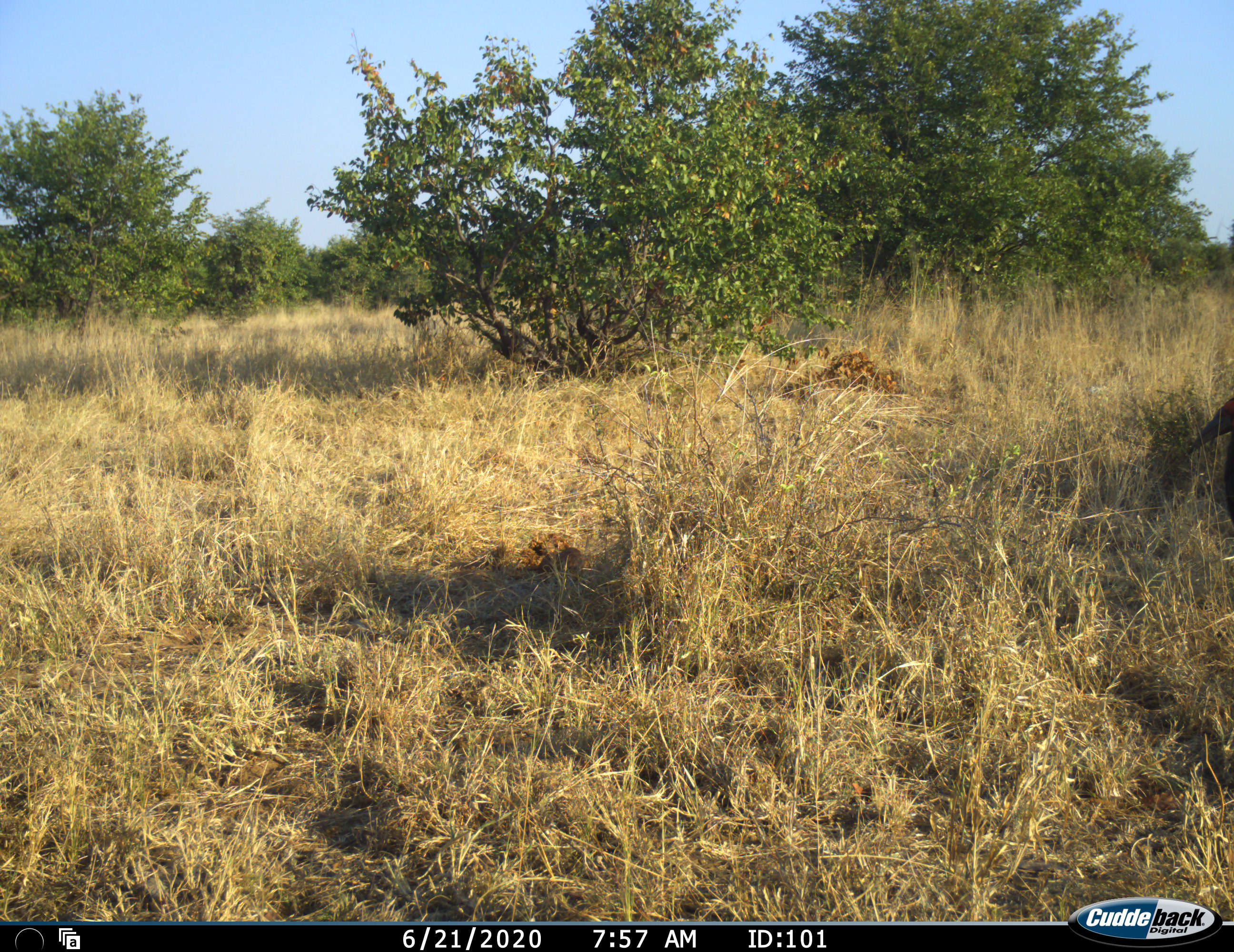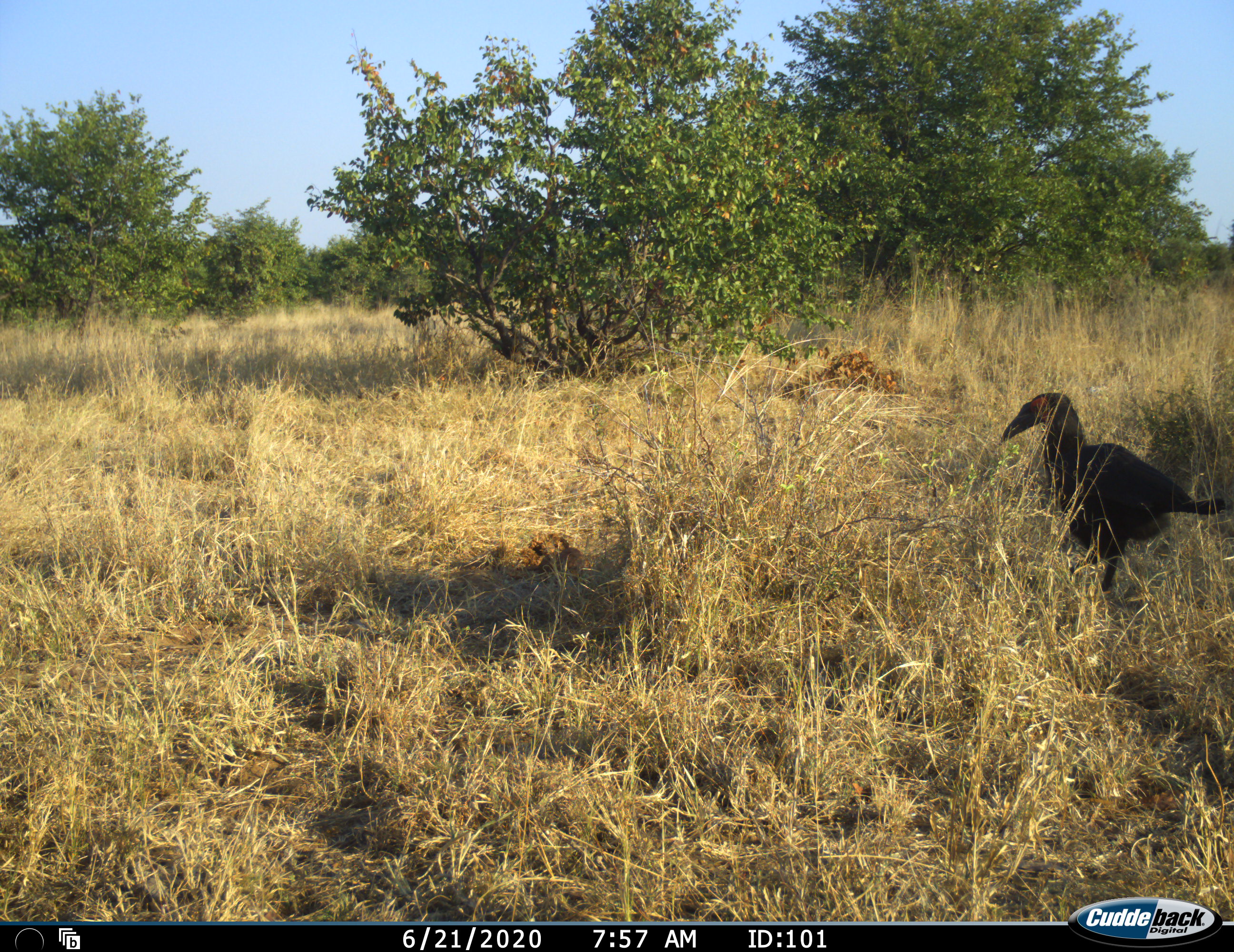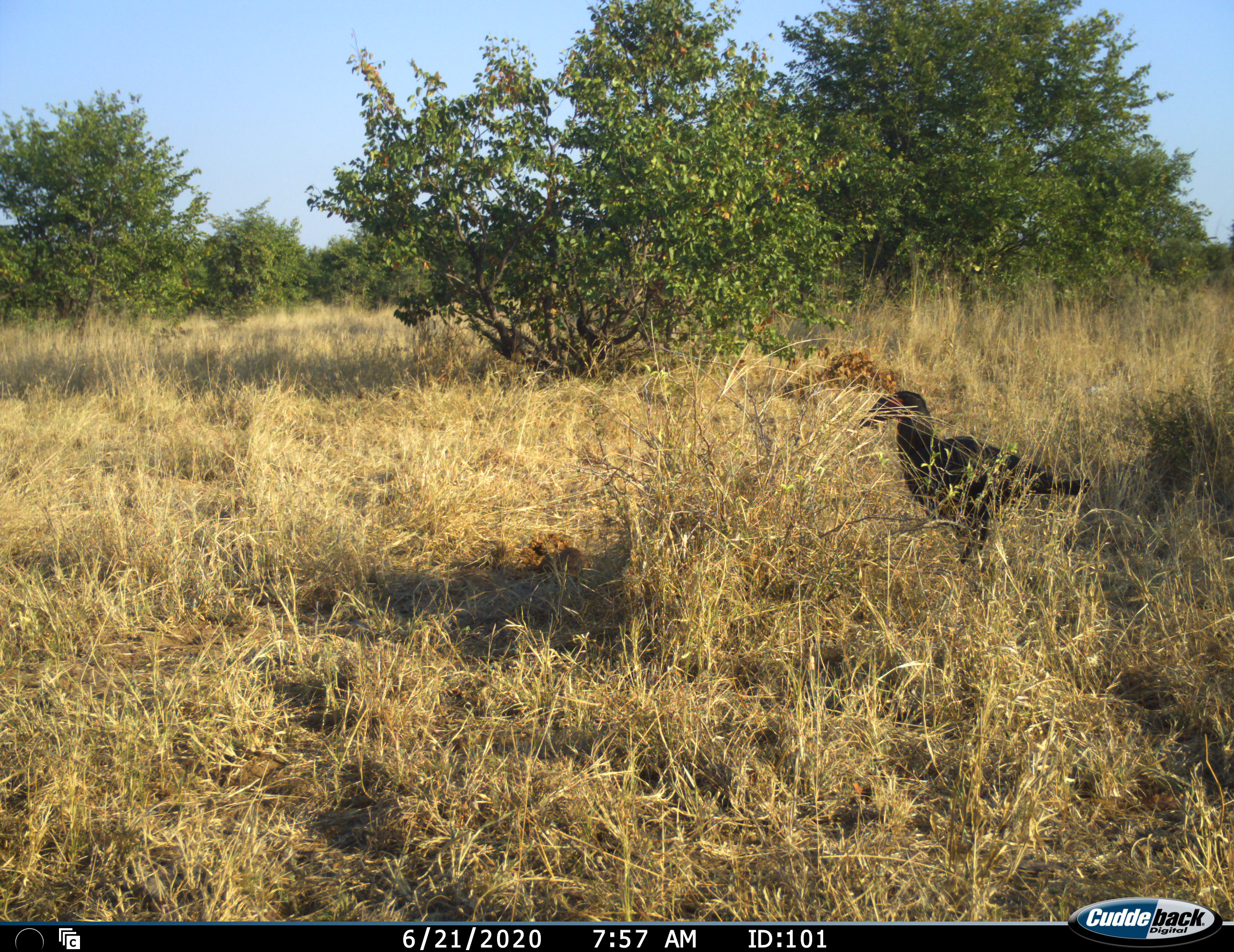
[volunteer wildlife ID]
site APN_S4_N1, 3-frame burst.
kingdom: Animalia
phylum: Chordata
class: Aves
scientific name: Aves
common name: bird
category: birdother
Birdother (bird) (Aves), count 1. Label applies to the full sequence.